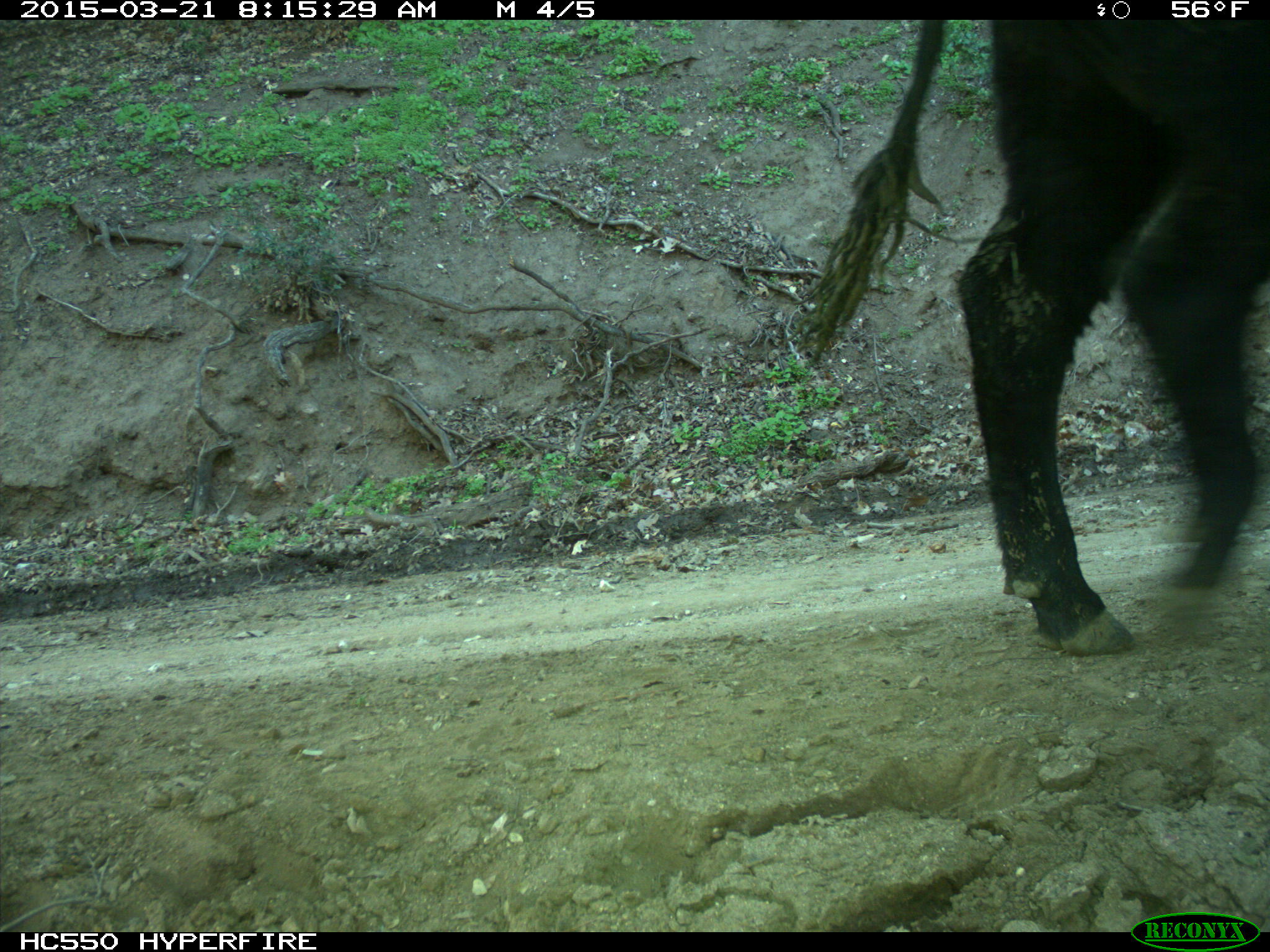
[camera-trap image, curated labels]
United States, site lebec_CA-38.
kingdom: Animalia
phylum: Chordata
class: Mammalia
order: Artiodactyla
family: Bovidae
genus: Bos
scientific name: Bos taurus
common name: domestic cow